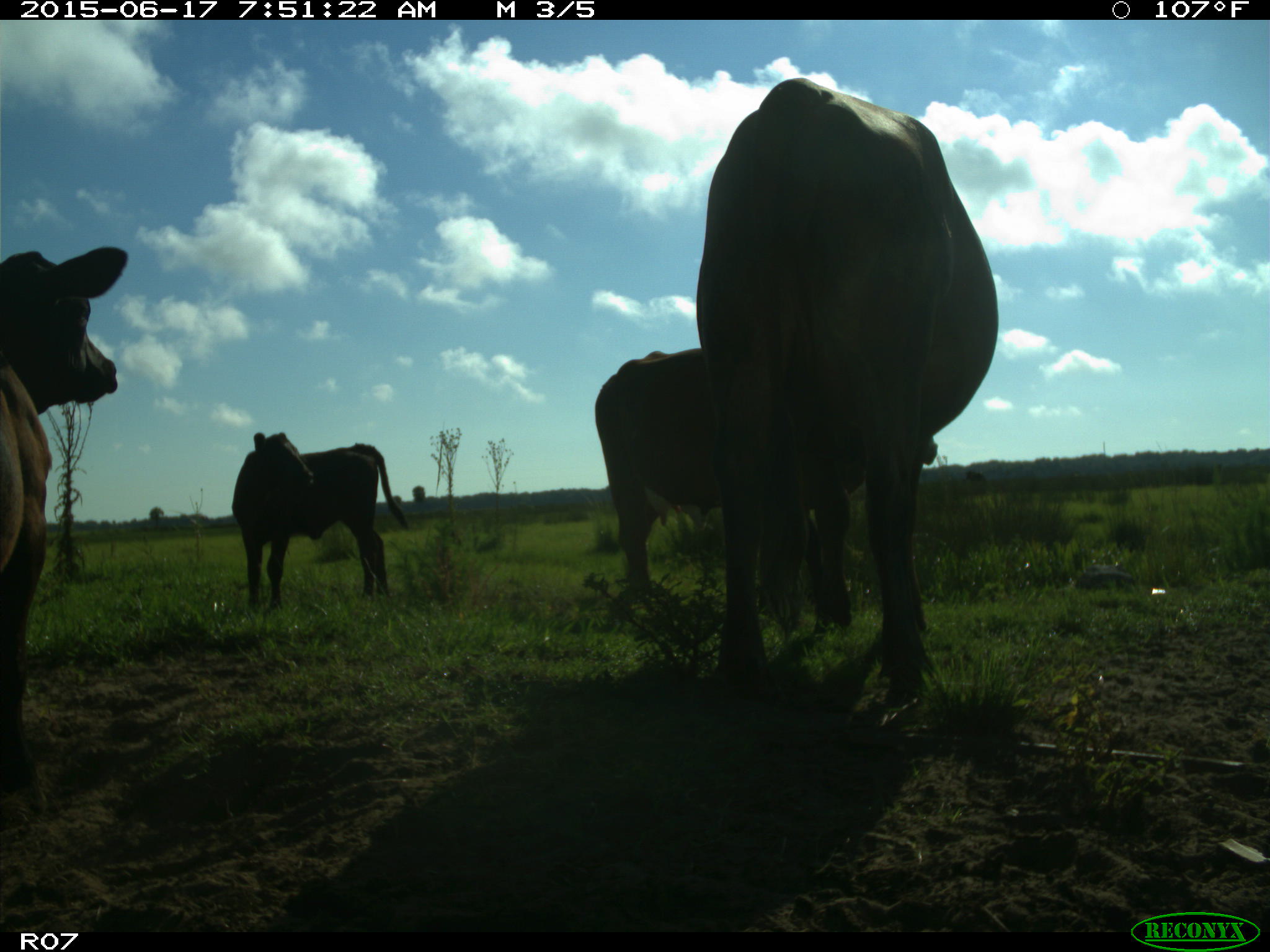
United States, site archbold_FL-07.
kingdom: Animalia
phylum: Chordata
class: Mammalia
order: Artiodactyla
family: Bovidae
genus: Bos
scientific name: Bos taurus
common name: domestic cow